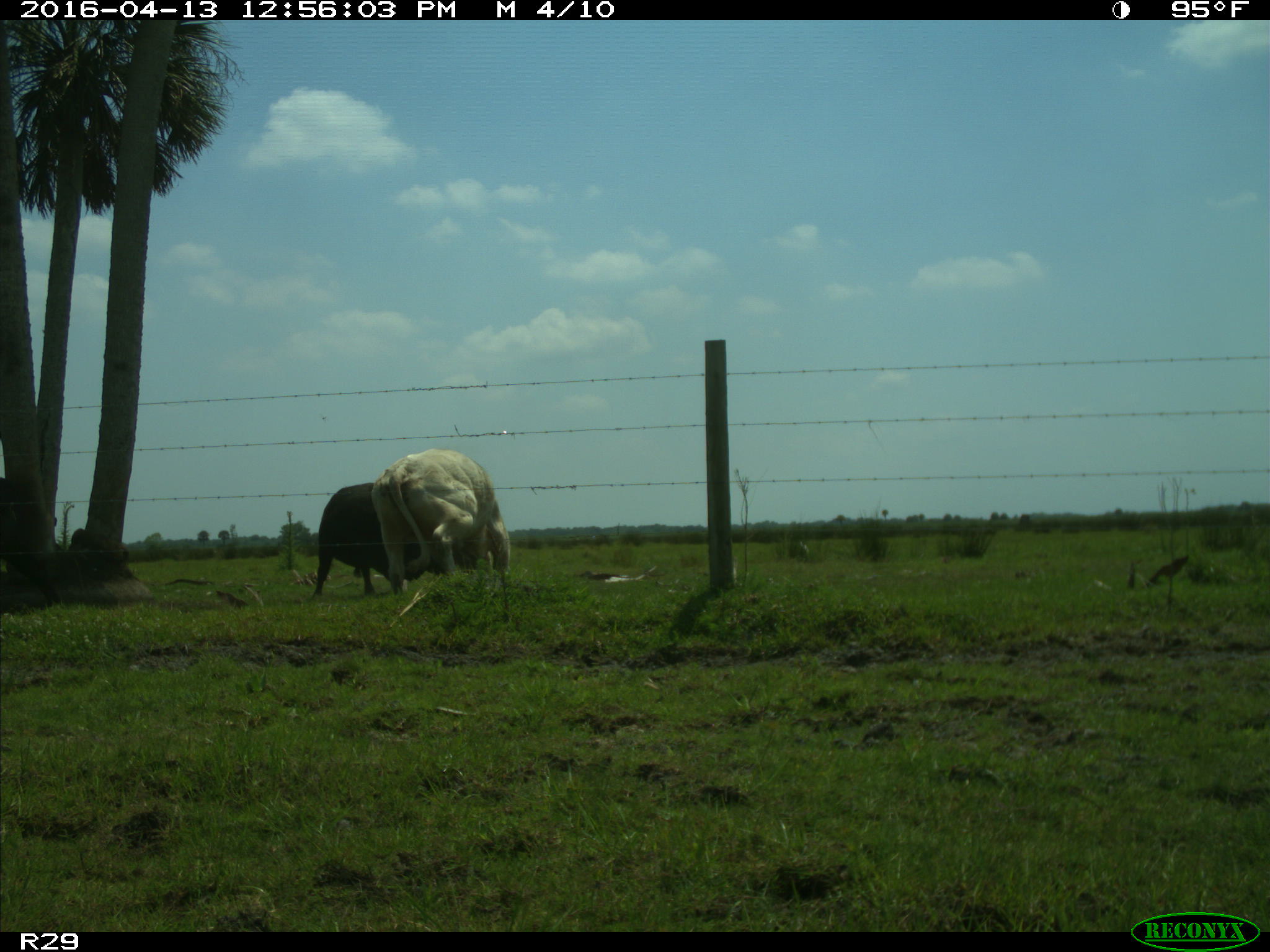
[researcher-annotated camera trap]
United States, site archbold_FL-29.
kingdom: Animalia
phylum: Chordata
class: Mammalia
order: Artiodactyla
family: Bovidae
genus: Bos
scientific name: Bos taurus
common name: domestic cow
Bos taurus (domestic cow).